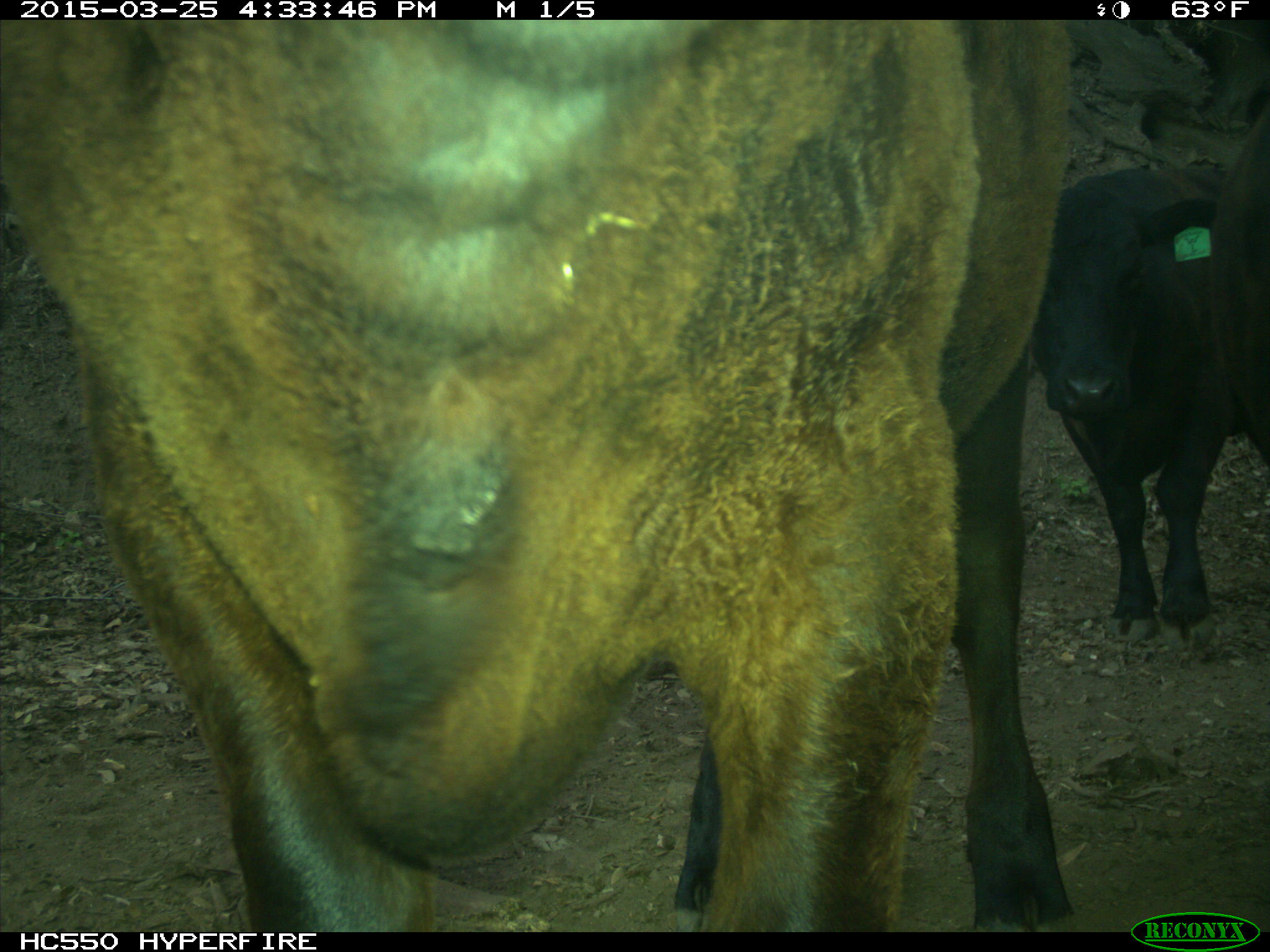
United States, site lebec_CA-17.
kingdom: Animalia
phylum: Chordata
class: Mammalia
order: Artiodactyla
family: Bovidae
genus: Bos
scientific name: Bos taurus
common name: domestic cow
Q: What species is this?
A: Bos taurus (domestic cow).